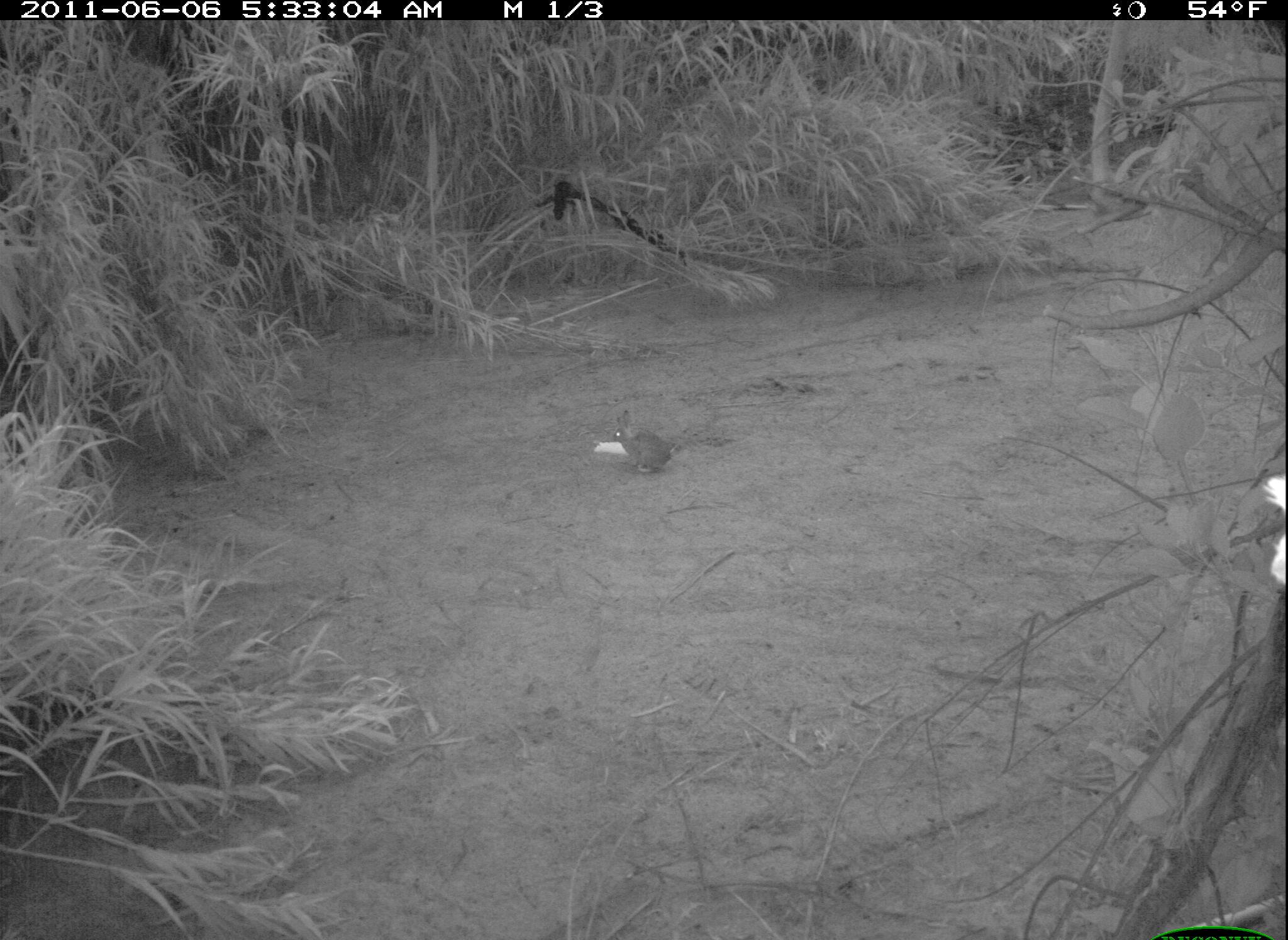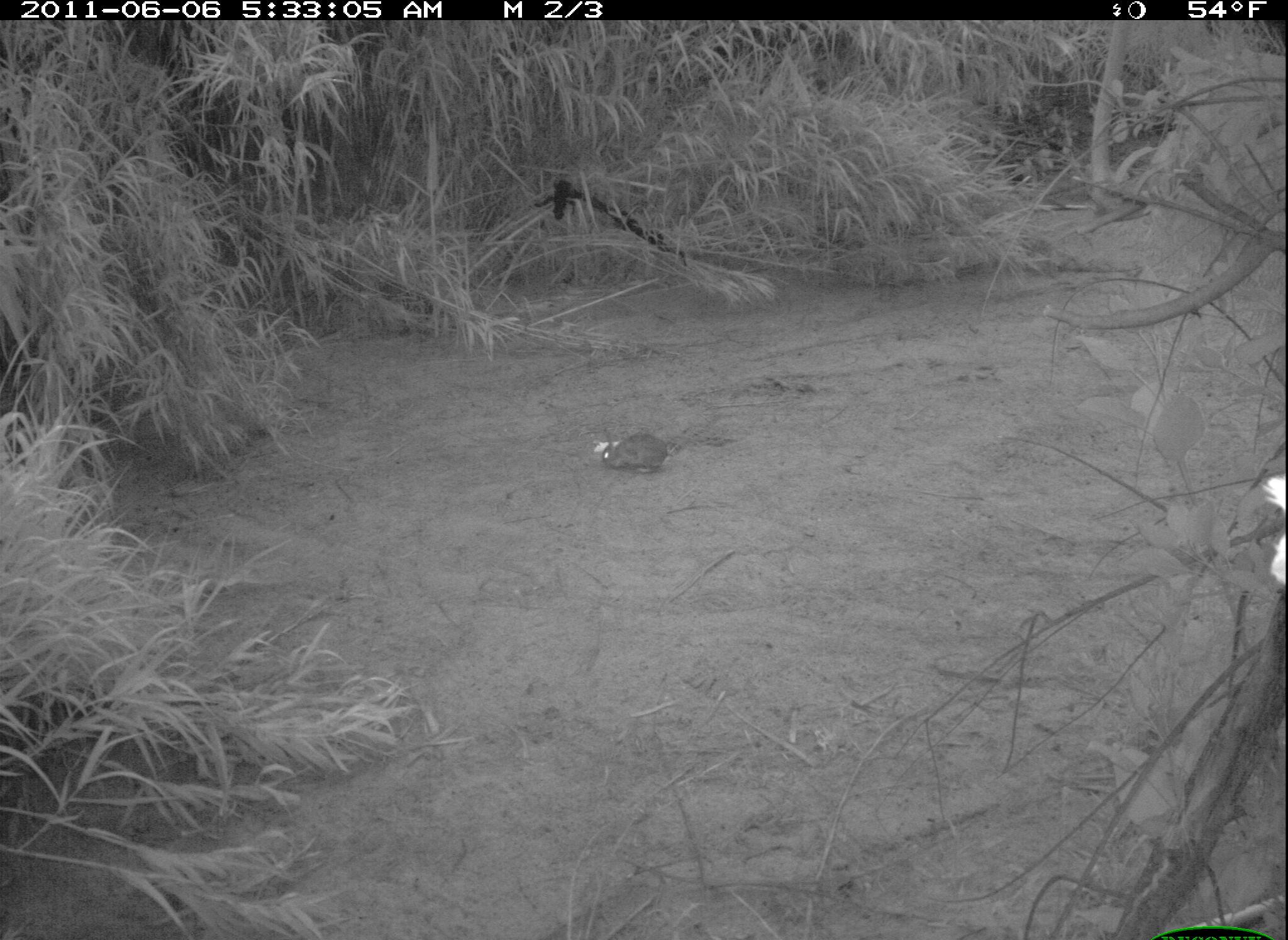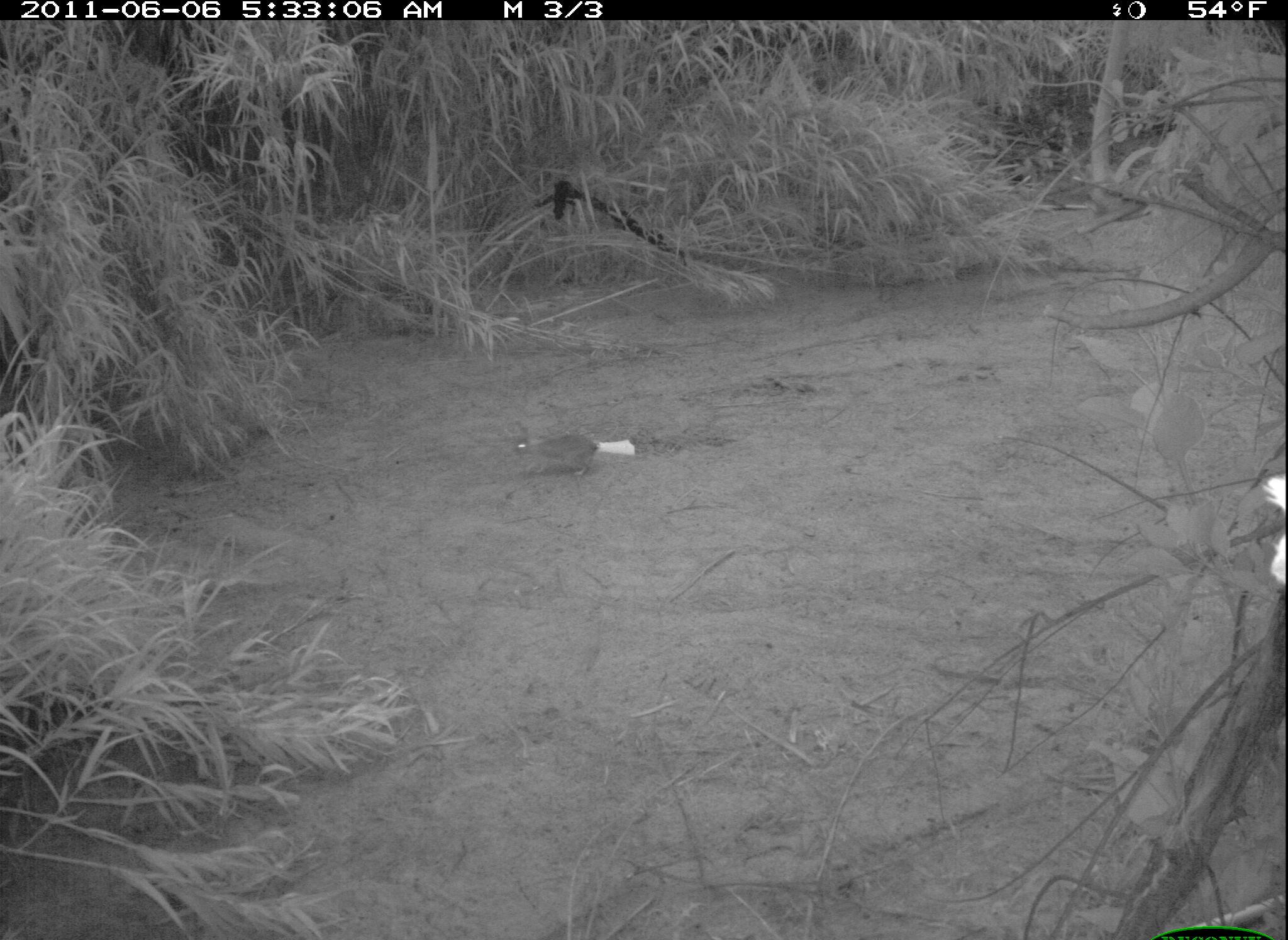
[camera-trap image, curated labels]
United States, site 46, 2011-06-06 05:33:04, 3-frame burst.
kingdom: Animalia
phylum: Chordata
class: Mammalia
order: Lagomorpha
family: Leporidae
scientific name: Leporidae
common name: rabbits and hares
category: rabbit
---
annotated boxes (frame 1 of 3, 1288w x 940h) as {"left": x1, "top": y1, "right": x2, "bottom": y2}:
rabbit: {"left": 599, "top": 404, "right": 684, "bottom": 483}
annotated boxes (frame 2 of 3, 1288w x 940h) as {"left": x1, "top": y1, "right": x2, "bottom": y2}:
rabbit: {"left": 594, "top": 414, "right": 684, "bottom": 475}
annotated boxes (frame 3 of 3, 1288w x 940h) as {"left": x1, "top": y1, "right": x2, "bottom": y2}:
rabbit: {"left": 501, "top": 408, "right": 618, "bottom": 493}